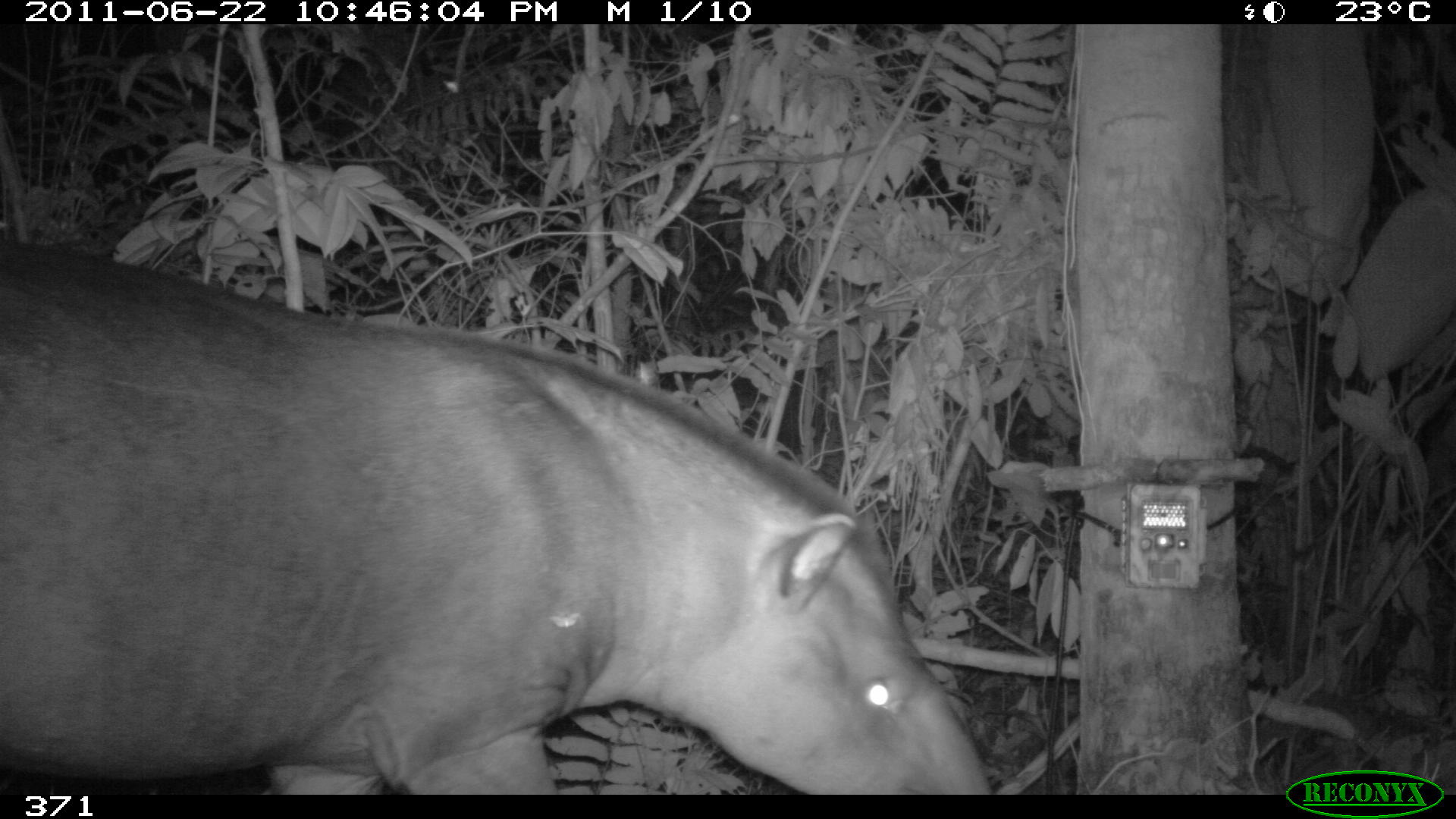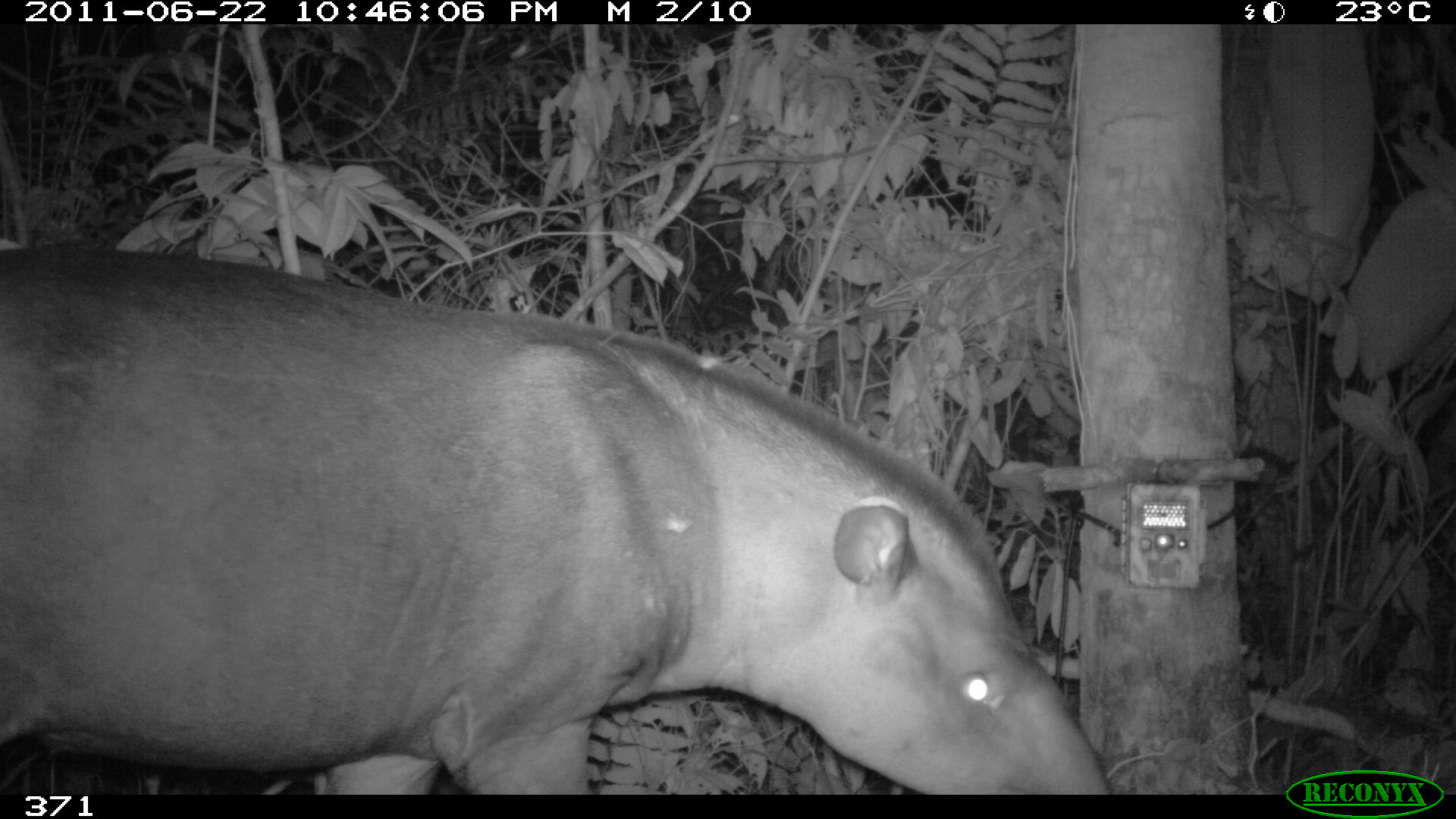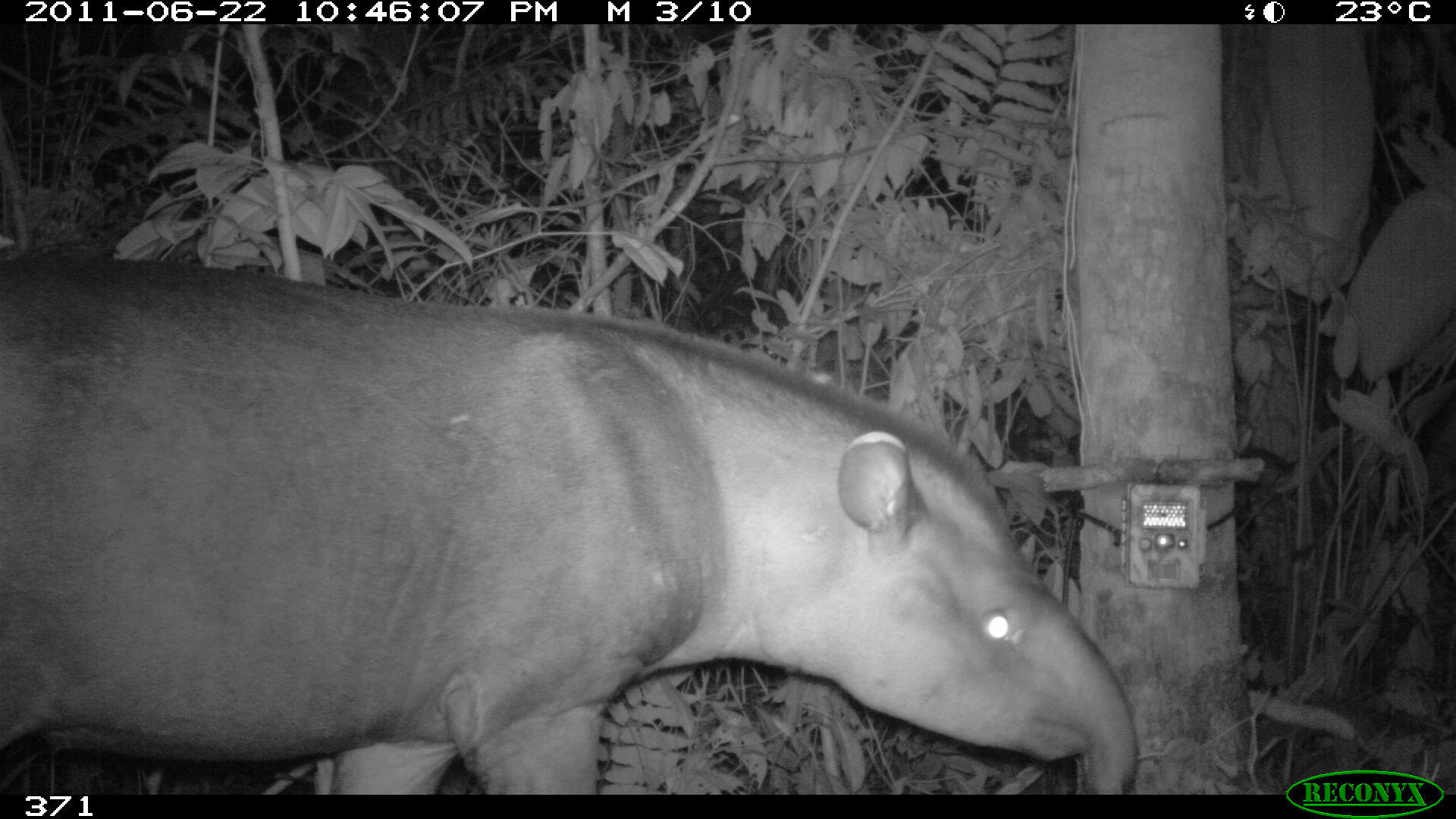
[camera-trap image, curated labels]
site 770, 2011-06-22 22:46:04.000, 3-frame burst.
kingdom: Animalia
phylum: Chordata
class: Mammalia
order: Perissodactyla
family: Tapiridae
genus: Tapirus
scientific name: Tapirus terrestris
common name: south american tapir